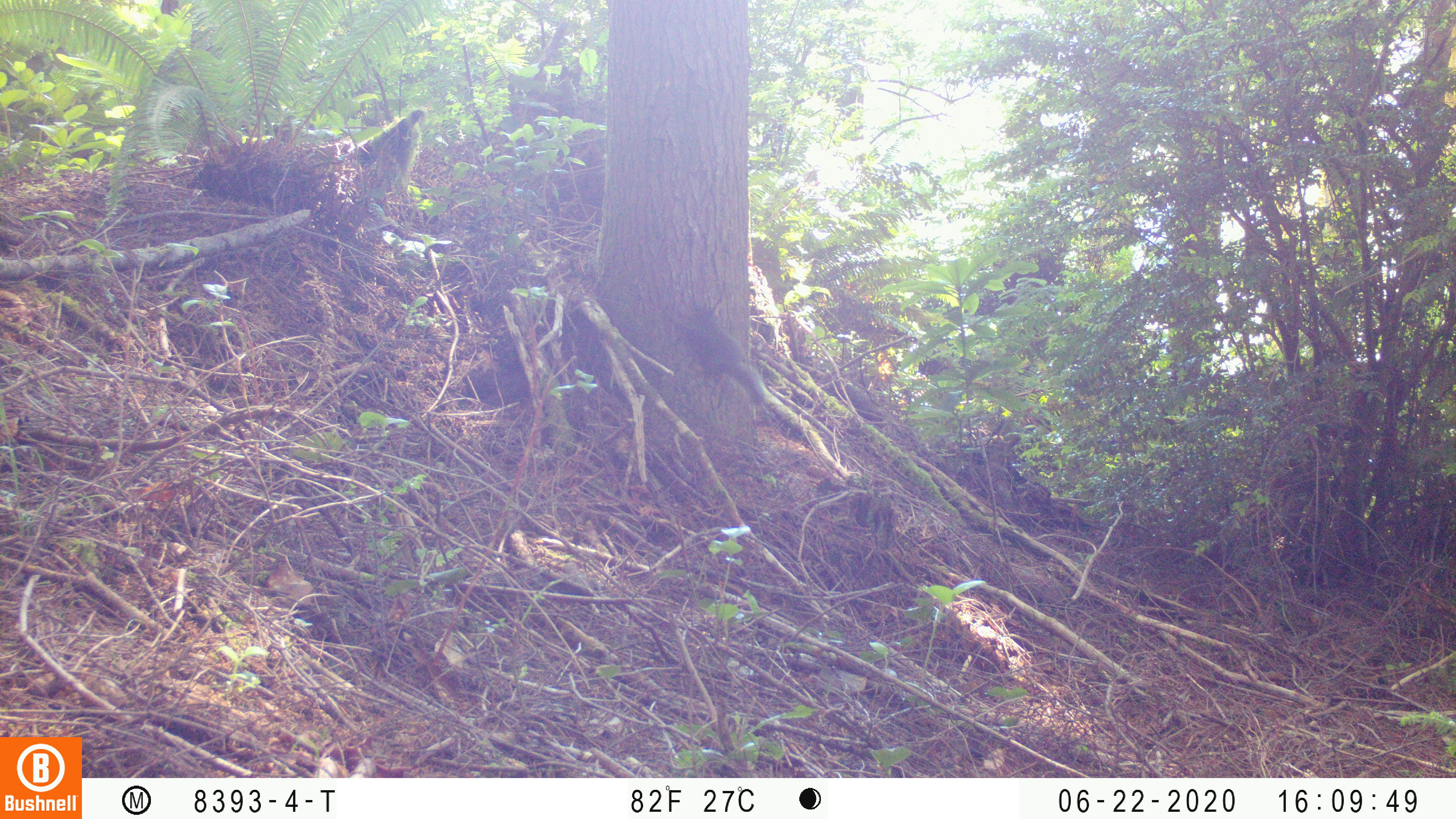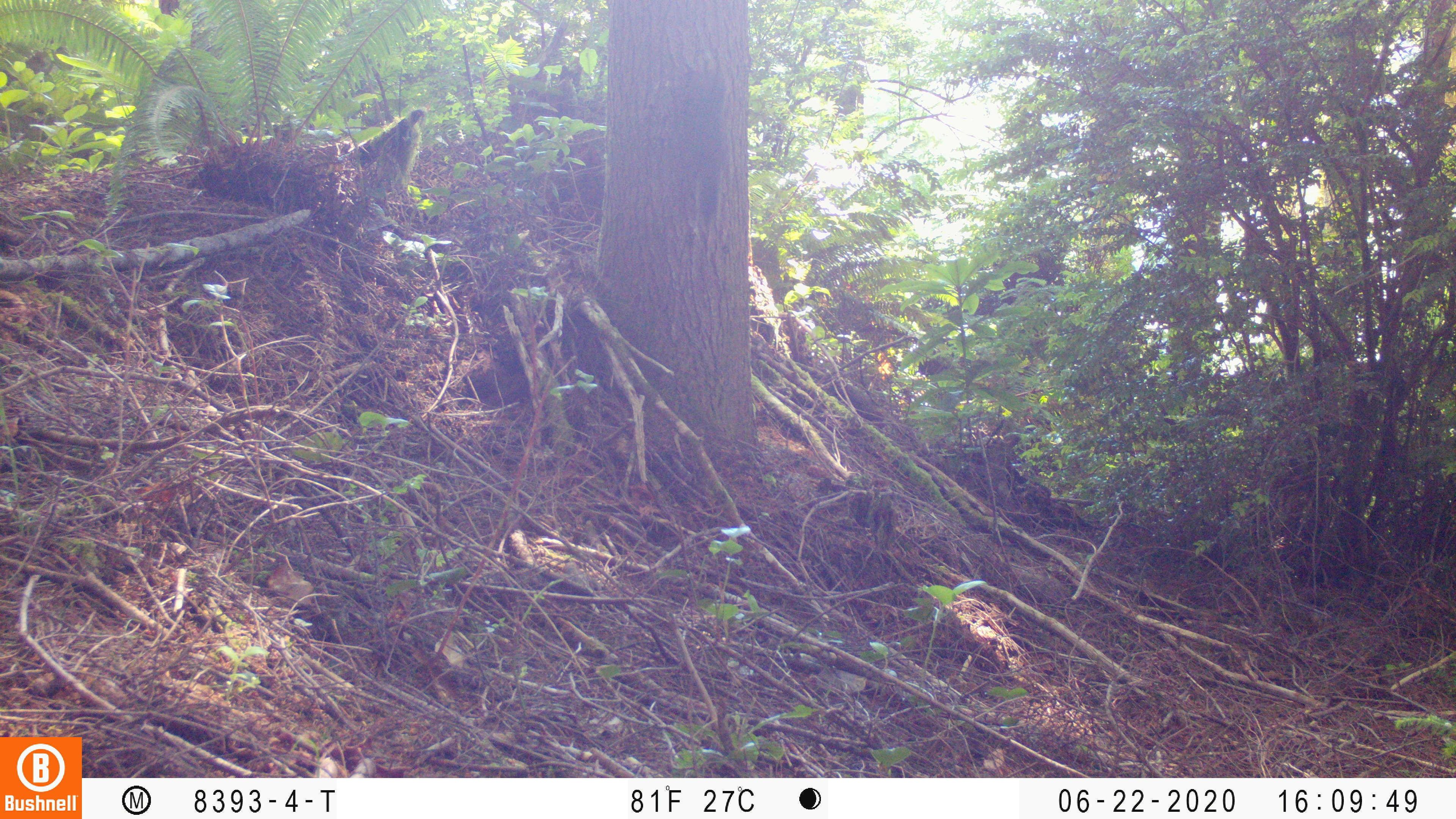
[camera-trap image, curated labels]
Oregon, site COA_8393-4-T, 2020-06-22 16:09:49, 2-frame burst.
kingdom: Animalia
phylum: Chordata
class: Mammalia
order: Rodentia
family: Sciuridae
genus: Tamiasciurus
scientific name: Tamiasciurus douglasii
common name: douglas squirrel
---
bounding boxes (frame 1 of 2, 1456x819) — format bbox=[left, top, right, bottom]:
douglas squirrel: bbox=[678, 301, 769, 412]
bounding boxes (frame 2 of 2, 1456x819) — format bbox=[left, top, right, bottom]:
douglas squirrel: bbox=[669, 62, 739, 236]